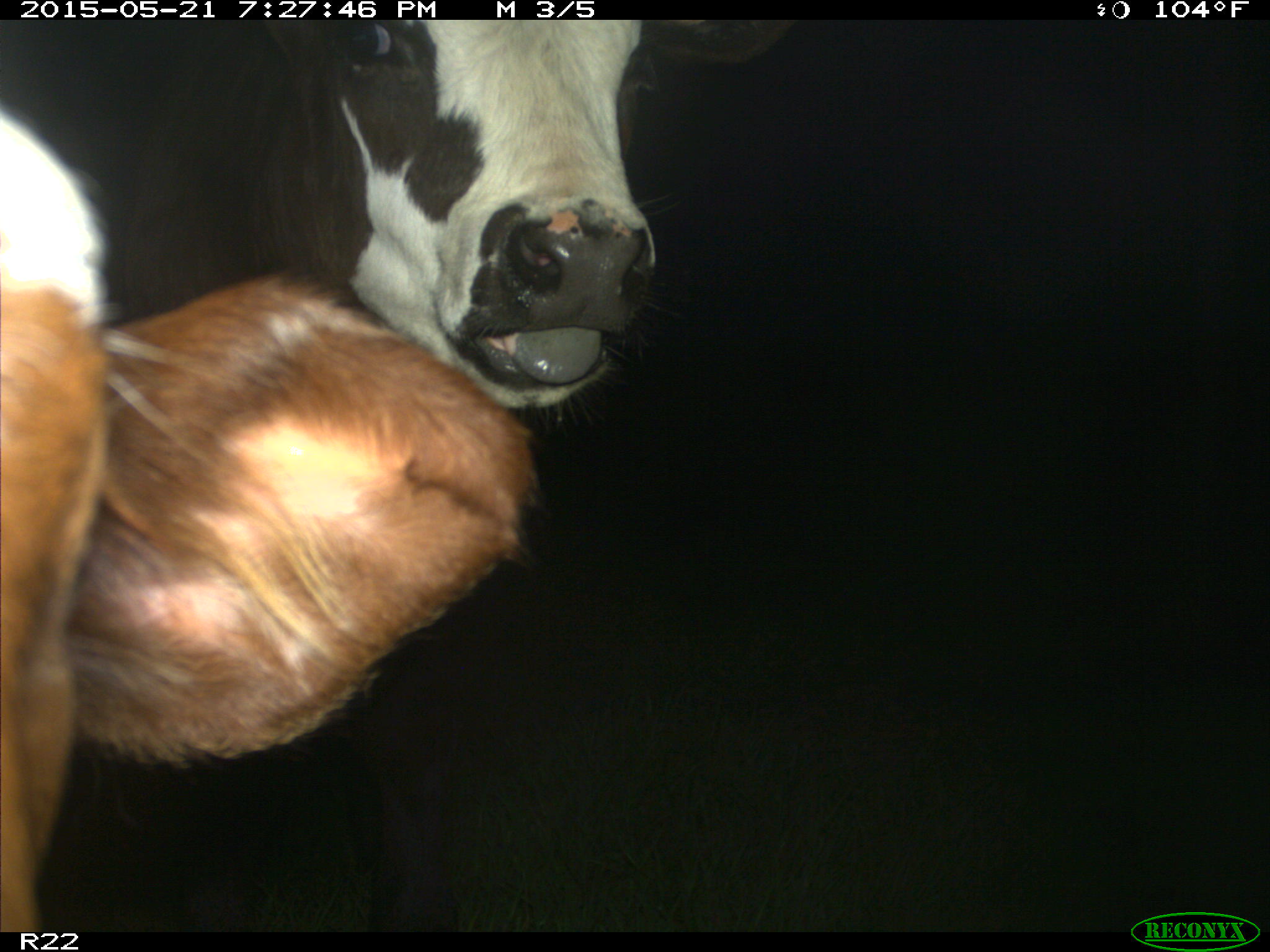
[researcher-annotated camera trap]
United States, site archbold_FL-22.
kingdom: Animalia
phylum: Chordata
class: Mammalia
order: Artiodactyla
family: Bovidae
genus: Bos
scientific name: Bos taurus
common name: domestic cow